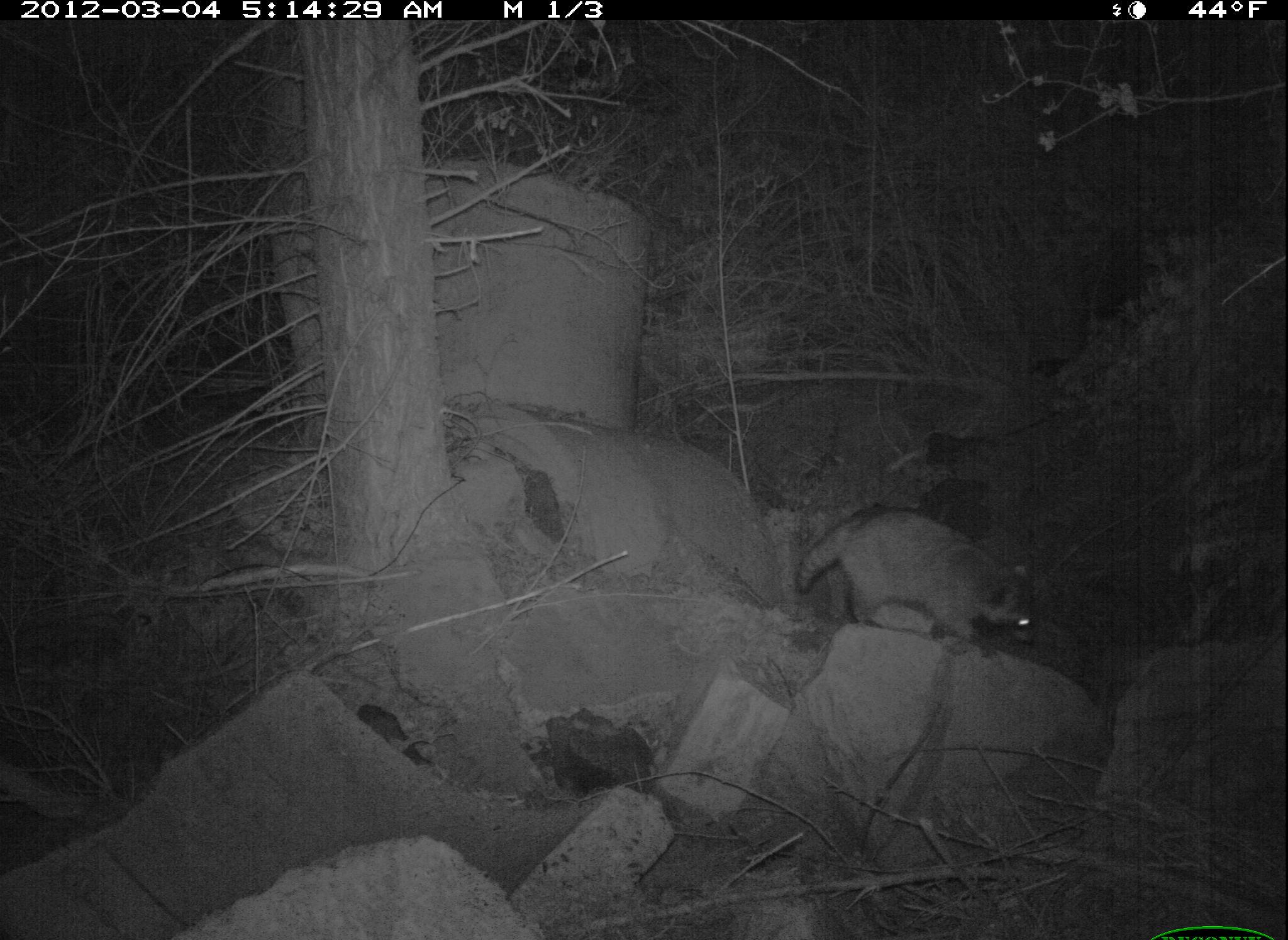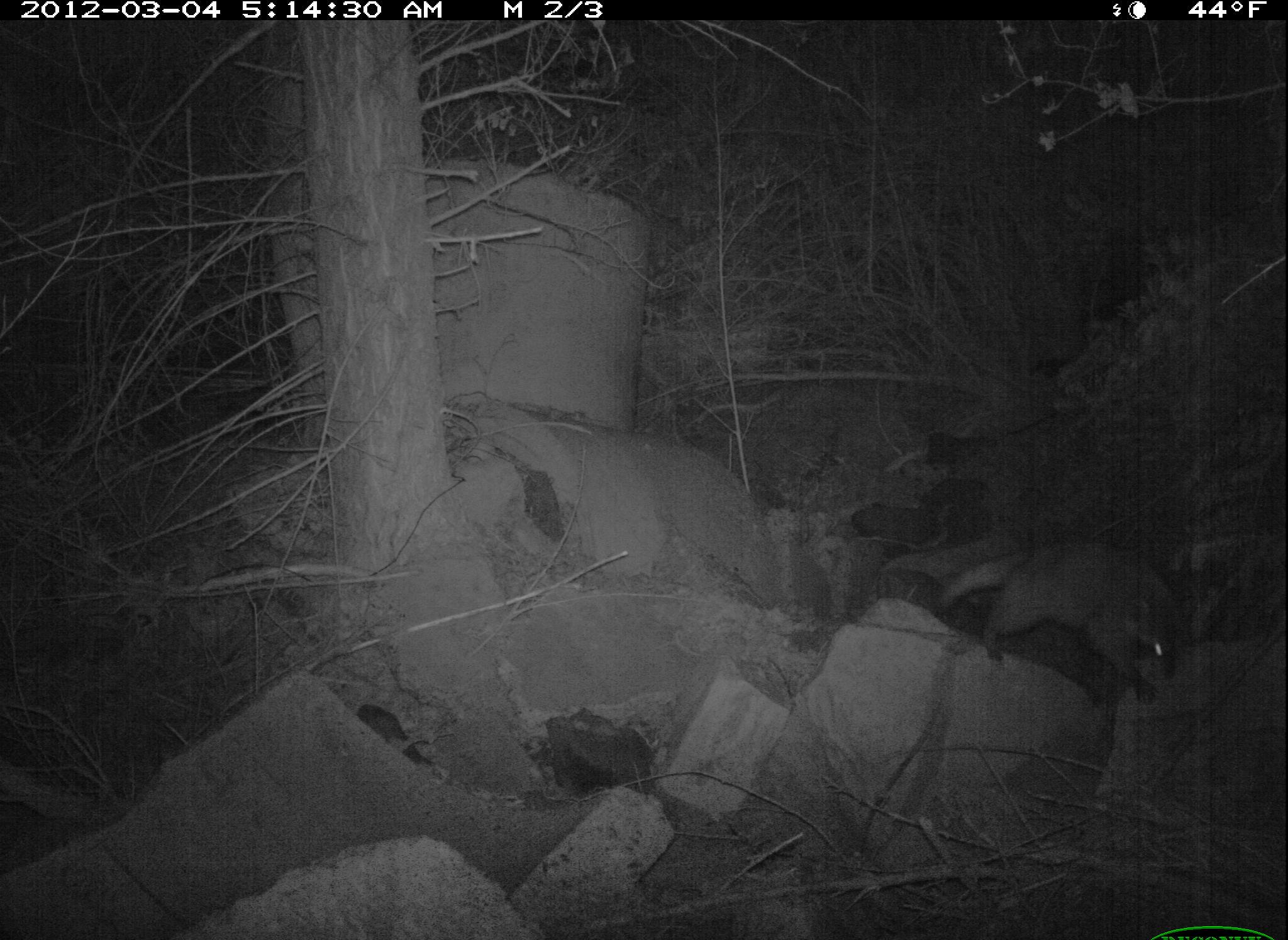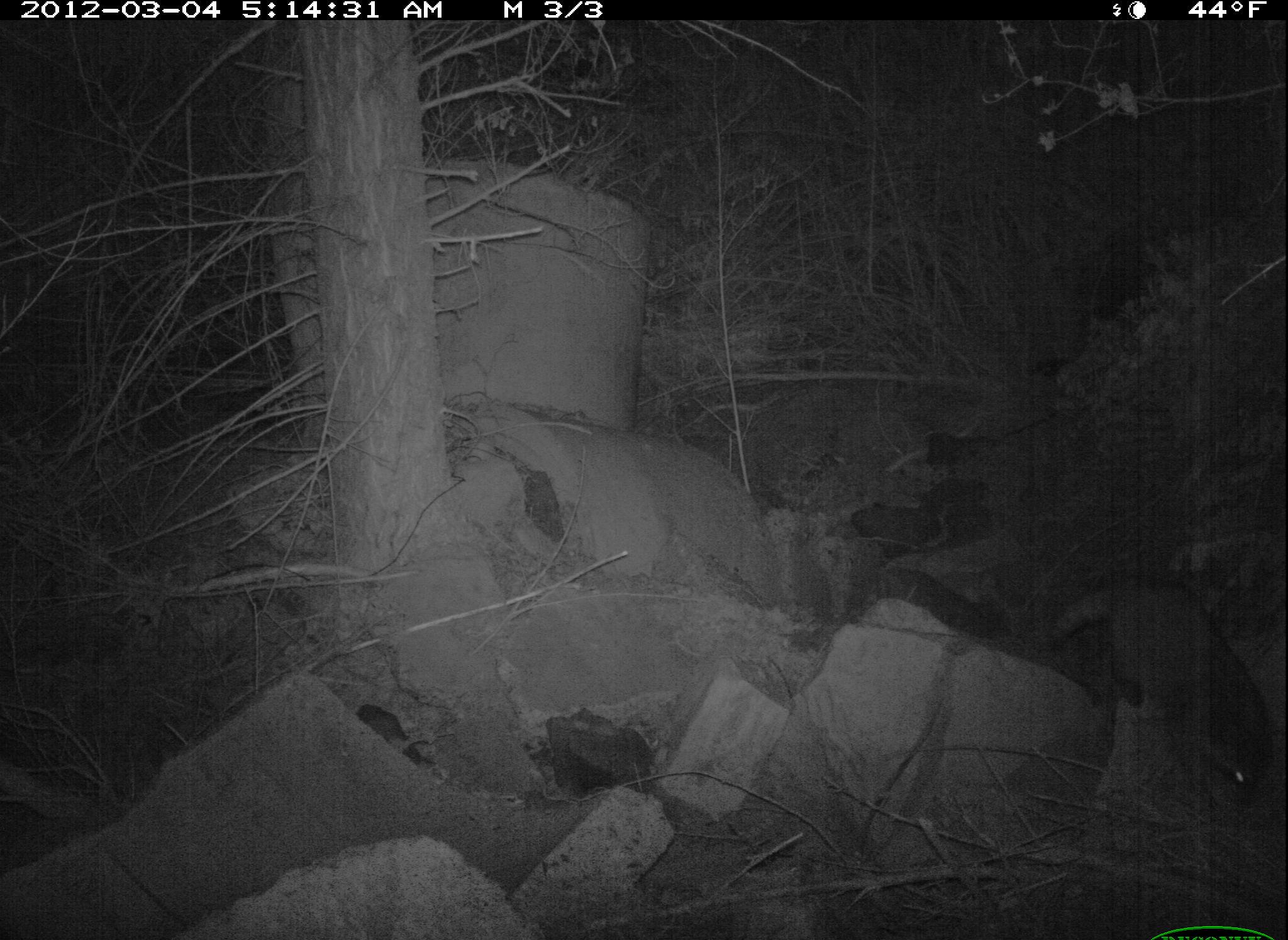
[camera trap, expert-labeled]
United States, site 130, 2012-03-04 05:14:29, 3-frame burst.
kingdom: Animalia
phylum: Chordata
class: Mammalia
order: Carnivora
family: Procyonidae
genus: Procyon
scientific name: Procyon lotor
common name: raccoon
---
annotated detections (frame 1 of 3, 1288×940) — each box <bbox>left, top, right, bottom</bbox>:
raccoon: <bbox>791, 490, 1056, 660</bbox>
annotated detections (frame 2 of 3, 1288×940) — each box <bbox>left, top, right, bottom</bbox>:
raccoon: <bbox>926, 533, 1201, 718</bbox>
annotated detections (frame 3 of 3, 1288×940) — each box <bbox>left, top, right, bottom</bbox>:
raccoon: <bbox>1034, 557, 1283, 823</bbox>